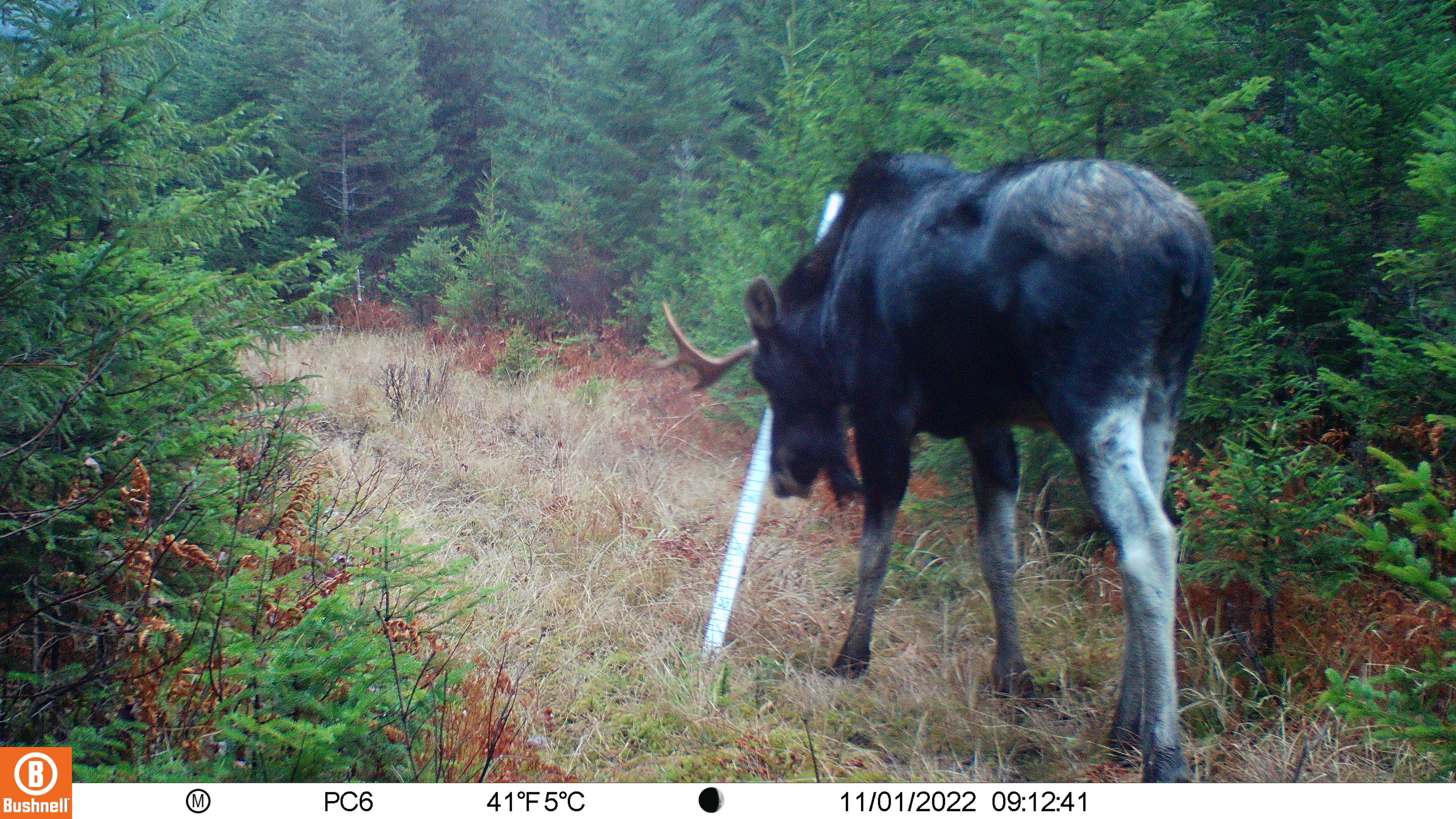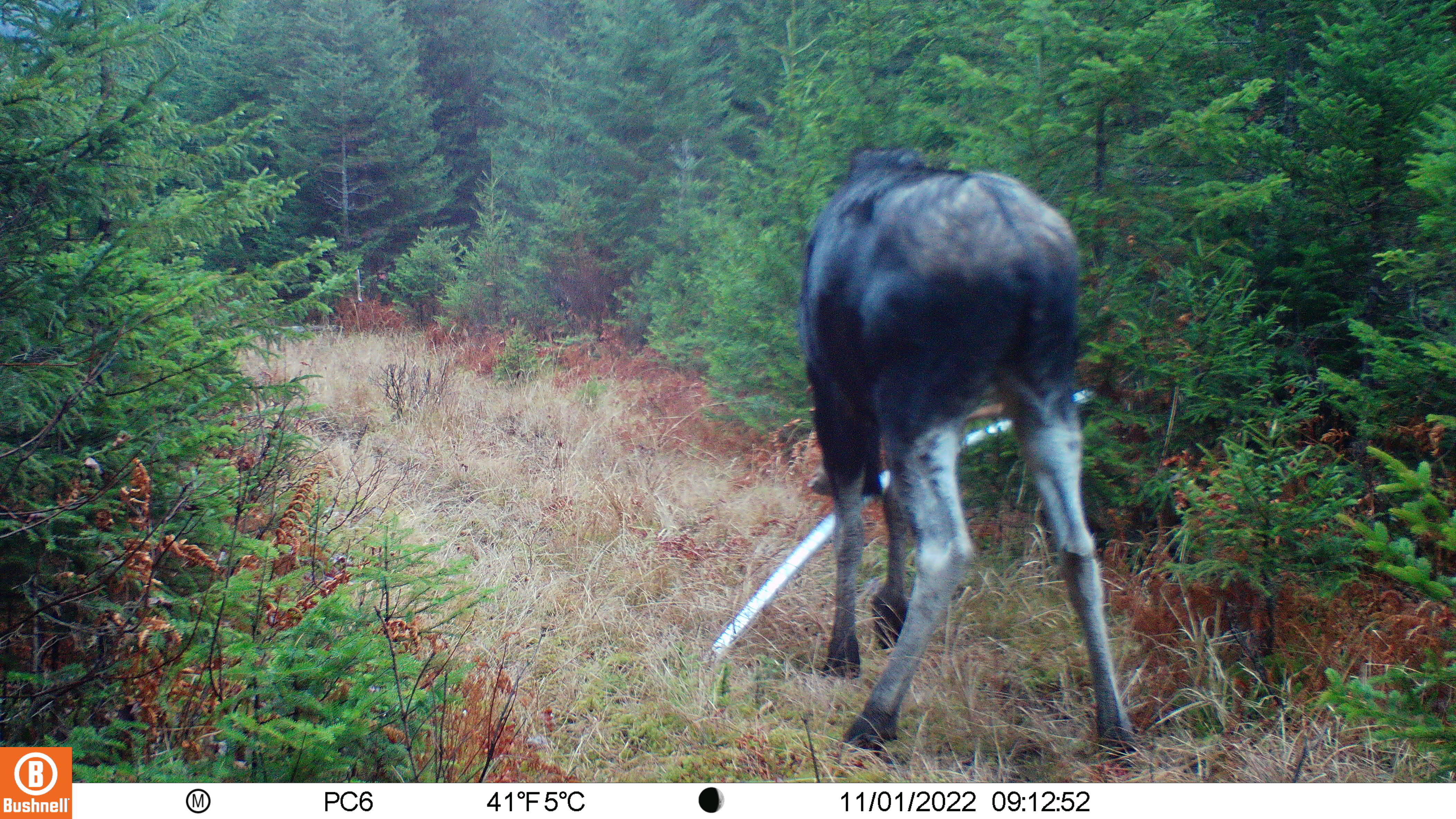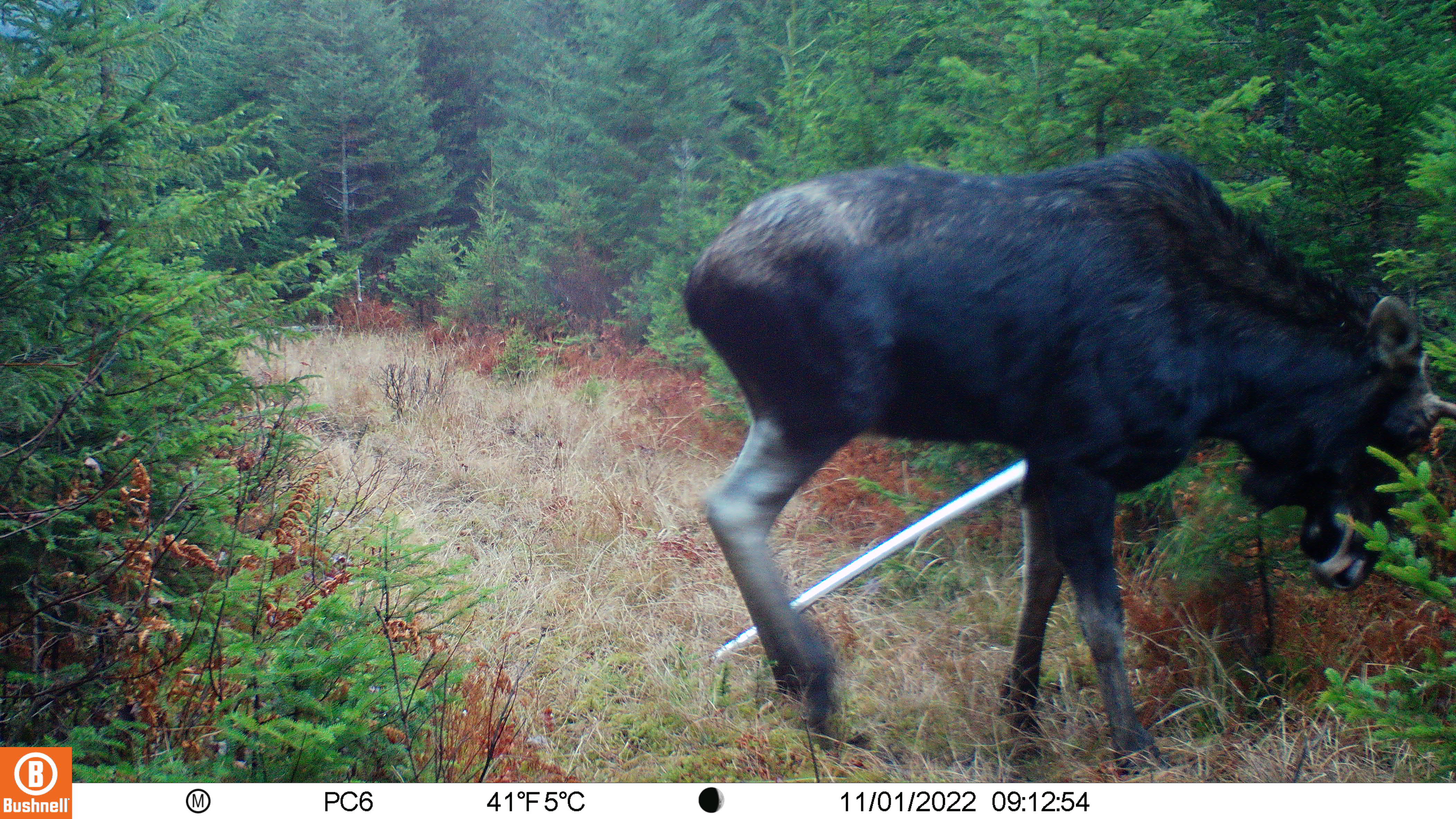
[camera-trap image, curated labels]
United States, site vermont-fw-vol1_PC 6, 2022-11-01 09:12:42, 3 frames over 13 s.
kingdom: Animalia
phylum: Chordata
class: Mammalia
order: Artiodactyla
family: Cervidae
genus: Alces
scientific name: Alces alces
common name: moose